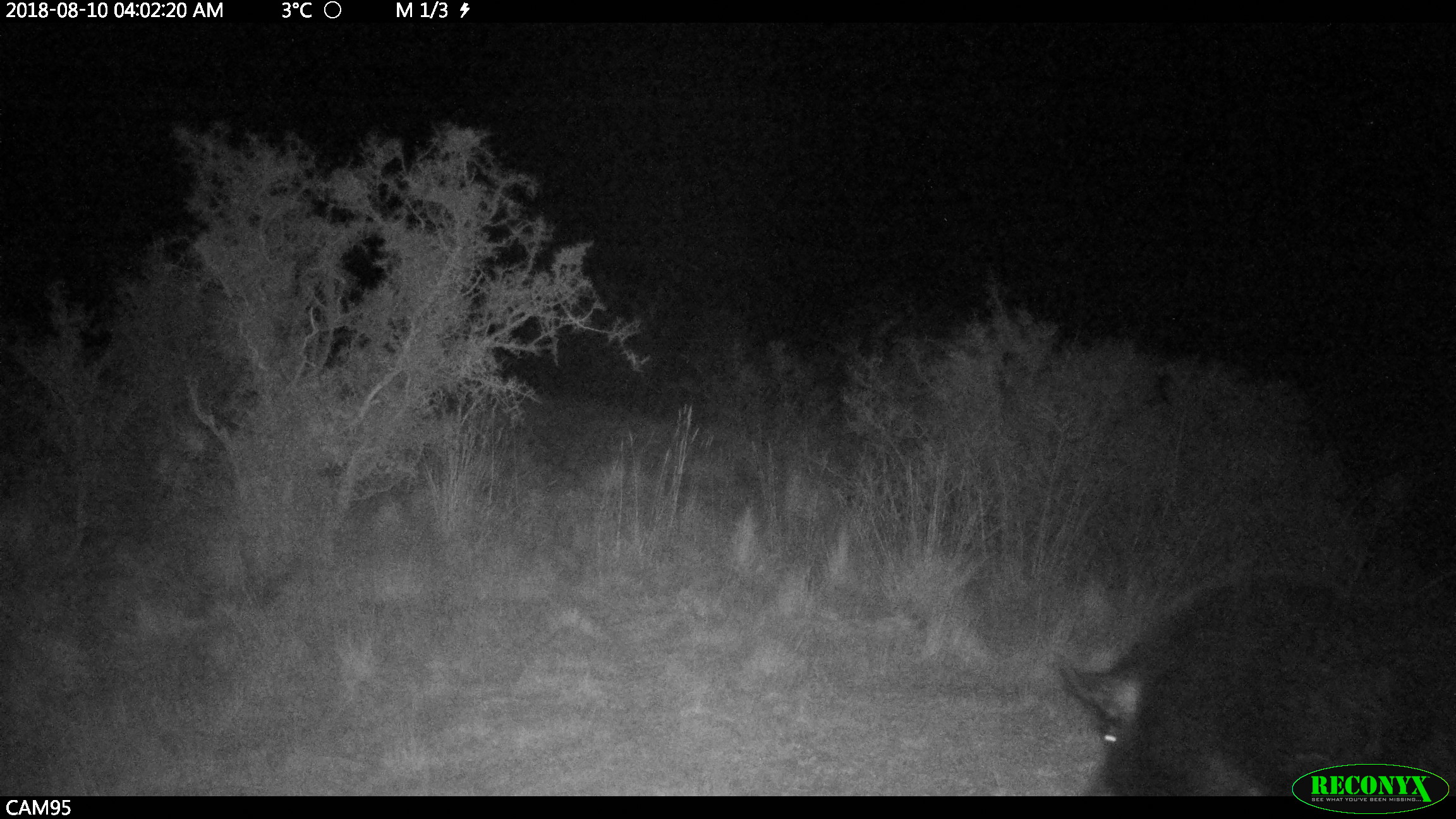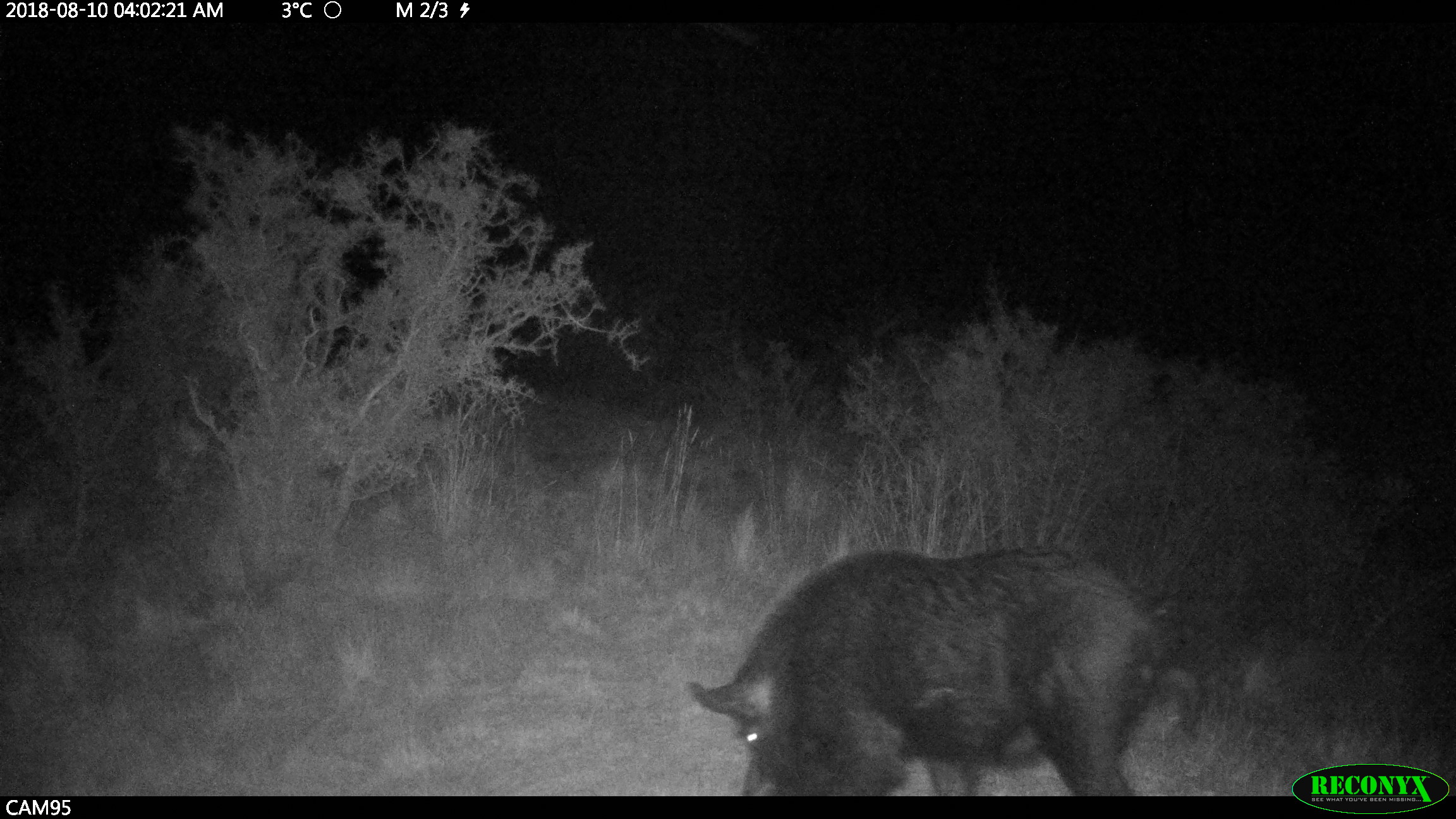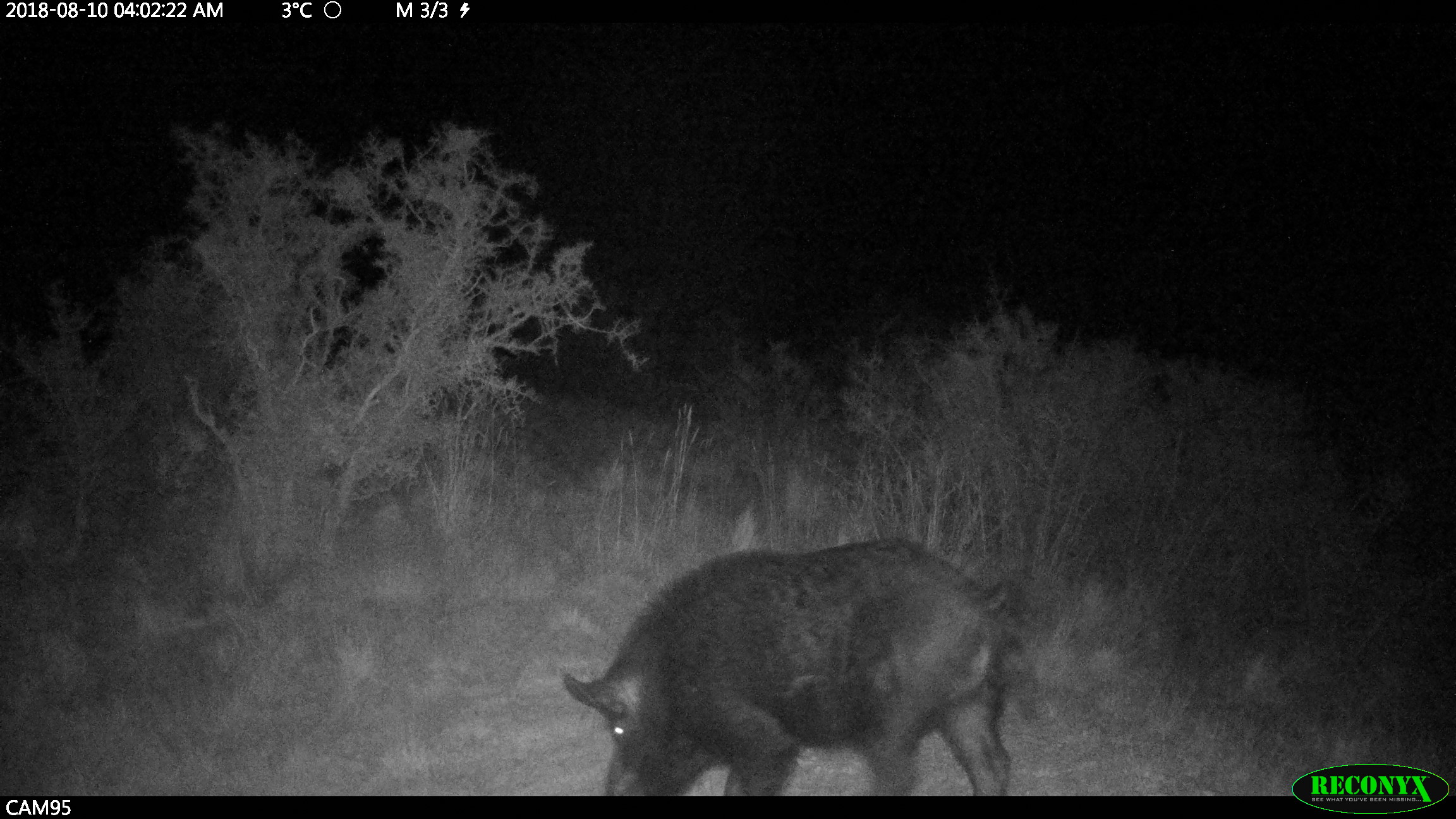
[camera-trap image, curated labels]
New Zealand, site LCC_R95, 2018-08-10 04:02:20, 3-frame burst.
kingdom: Animalia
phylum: Chordata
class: Mammalia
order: Artiodactyla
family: Suidae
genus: Sus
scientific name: Sus scrofa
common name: pig